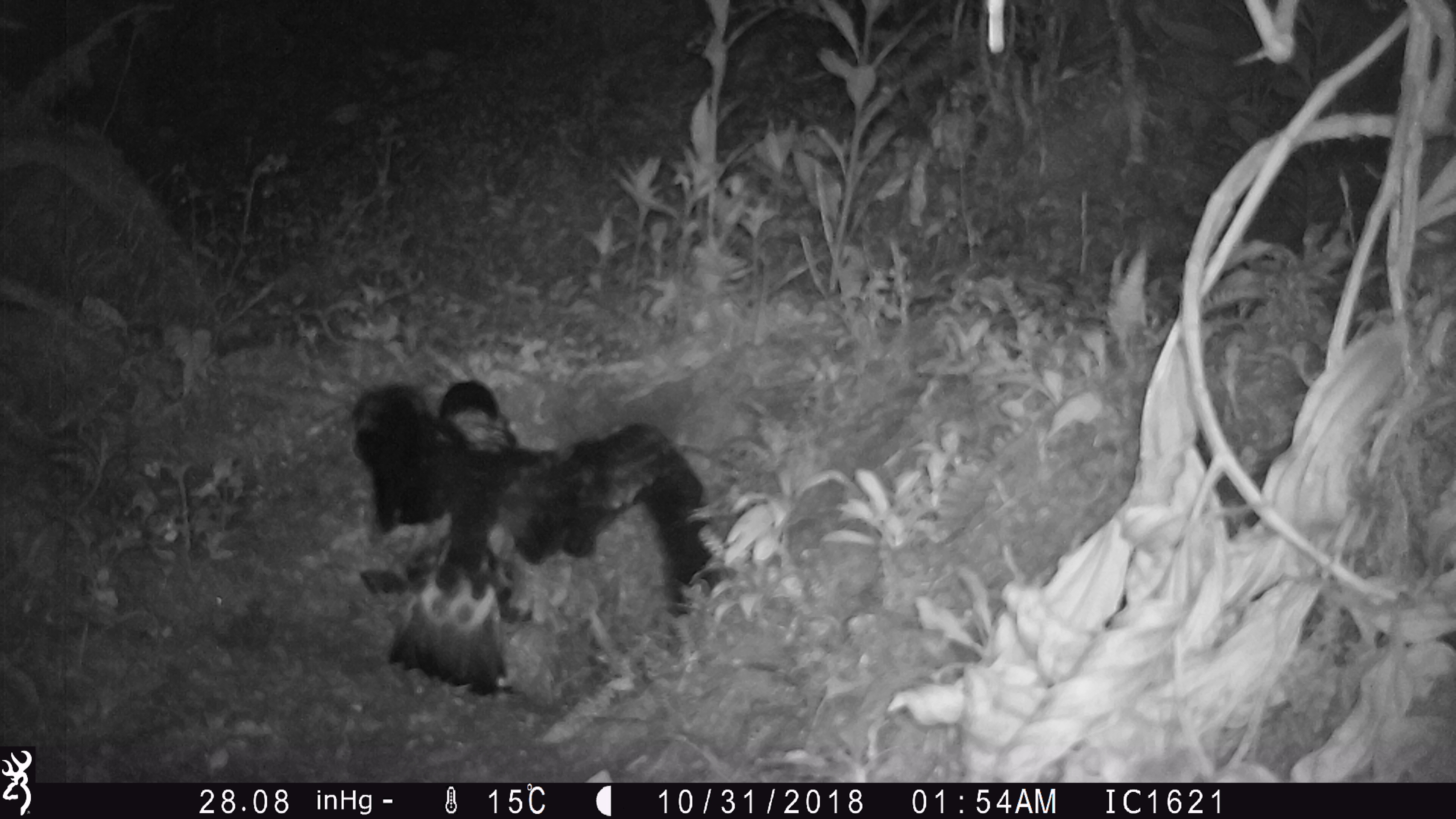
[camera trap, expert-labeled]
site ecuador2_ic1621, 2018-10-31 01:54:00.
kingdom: Animalia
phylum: Chordata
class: Aves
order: Procellariiformes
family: Procellariidae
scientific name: Procellariidae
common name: petrel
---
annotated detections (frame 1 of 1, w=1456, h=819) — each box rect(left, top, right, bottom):
petrel: rect(342, 370, 736, 699)